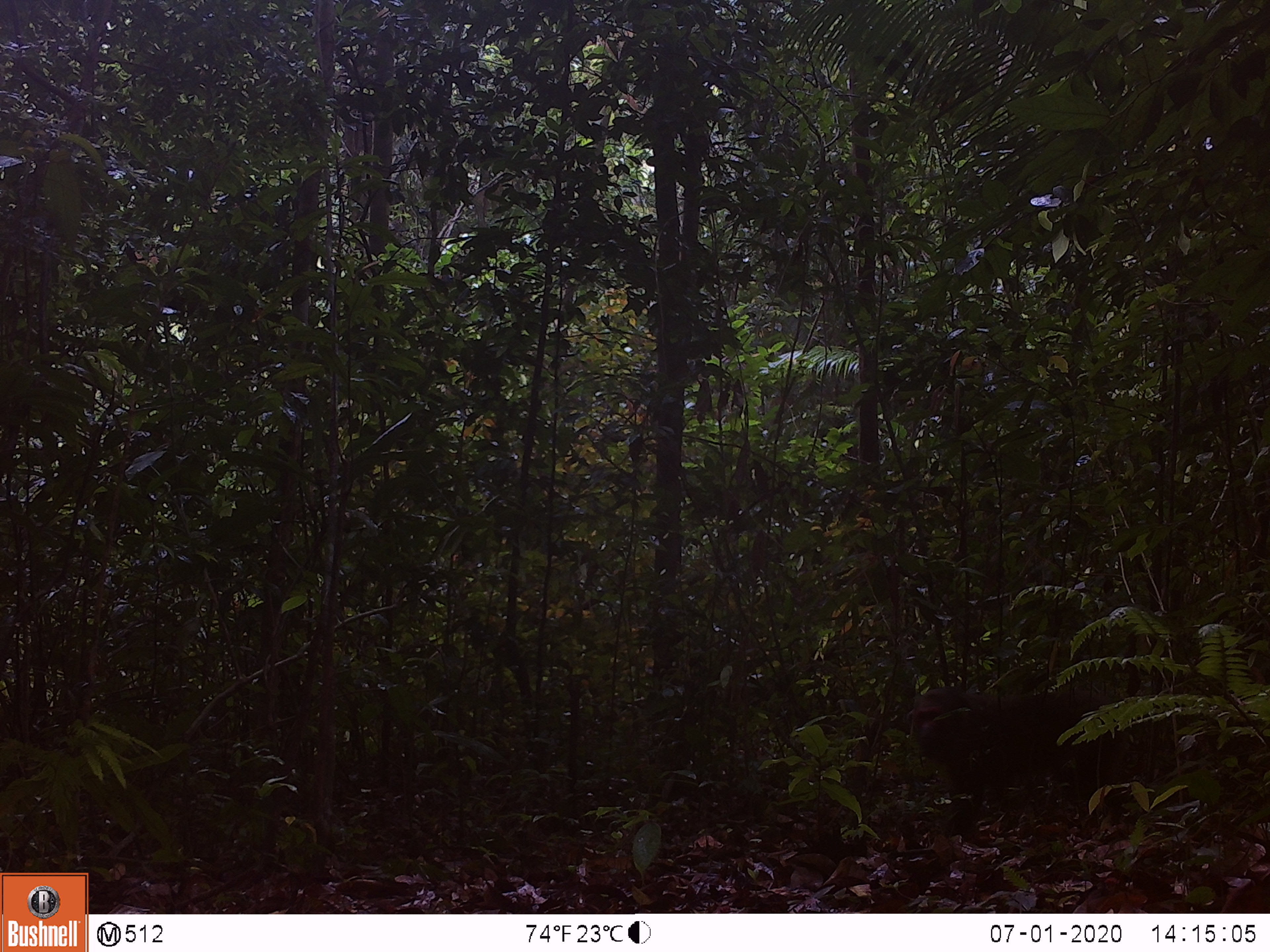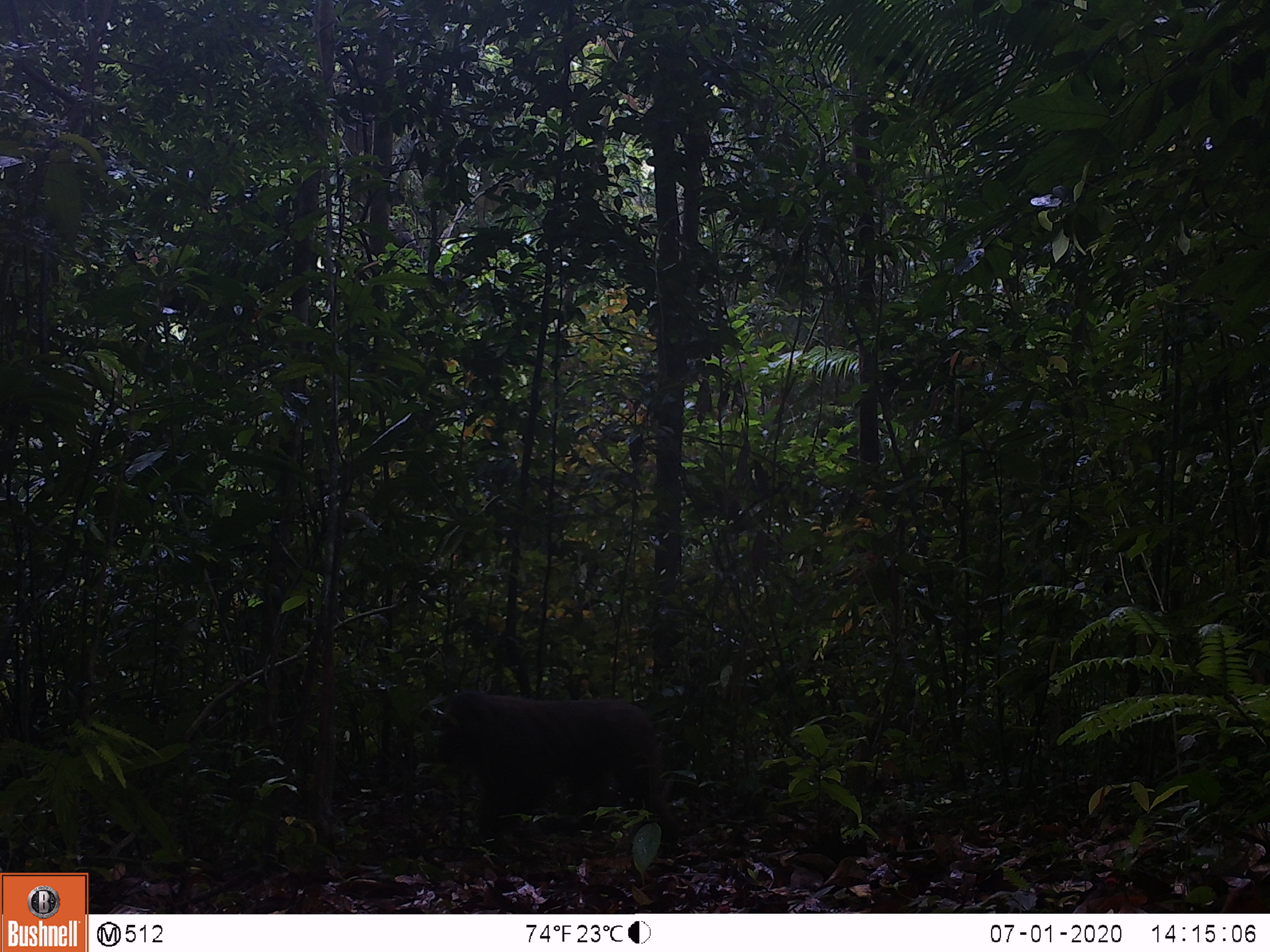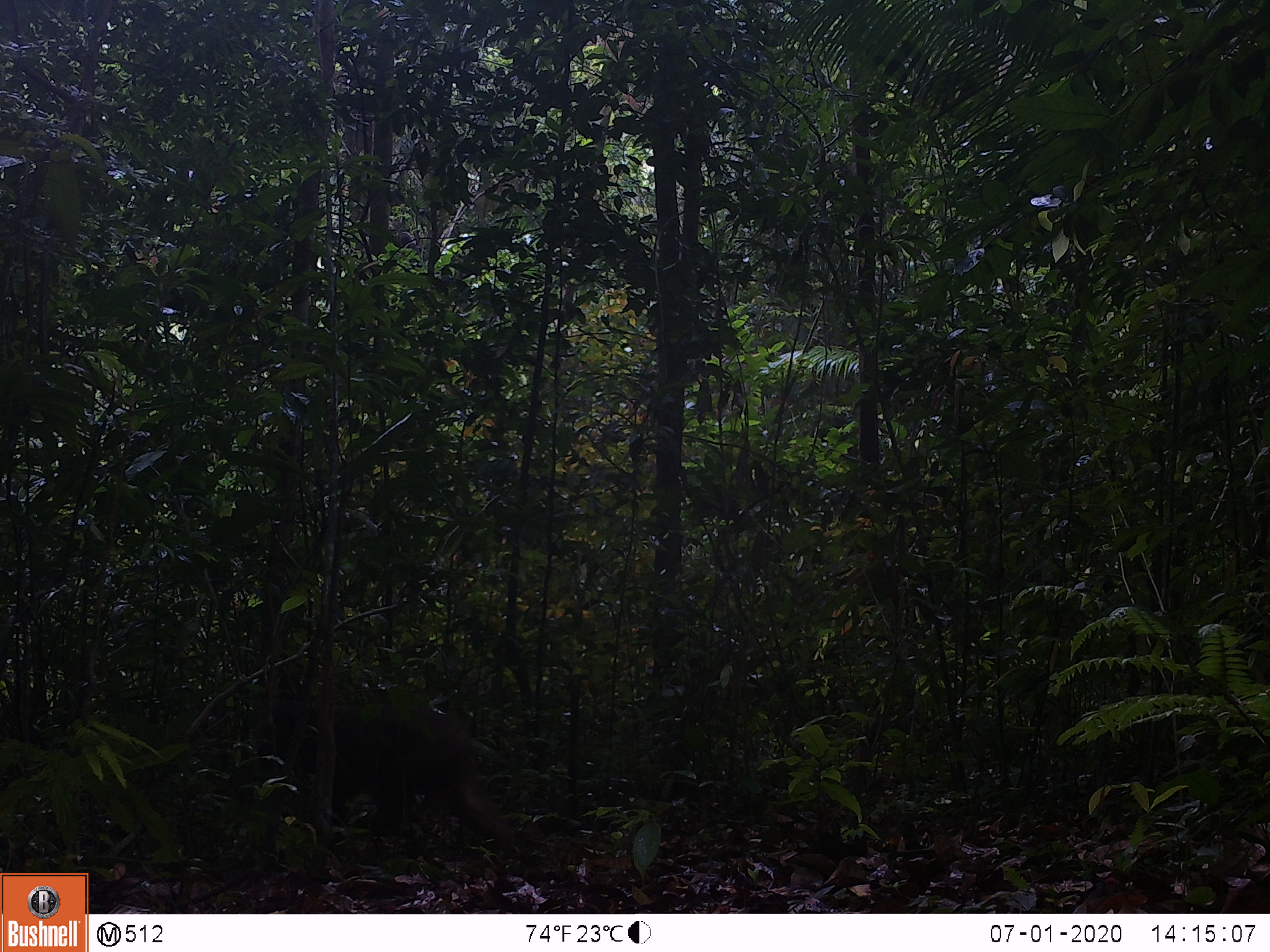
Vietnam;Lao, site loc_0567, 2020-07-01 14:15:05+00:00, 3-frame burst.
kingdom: Animalia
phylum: Chordata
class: Mammalia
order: Primates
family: Cercopithecidae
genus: Macaca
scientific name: Macaca arctoides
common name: stump-tailed macaque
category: stump tailed macaque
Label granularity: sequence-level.